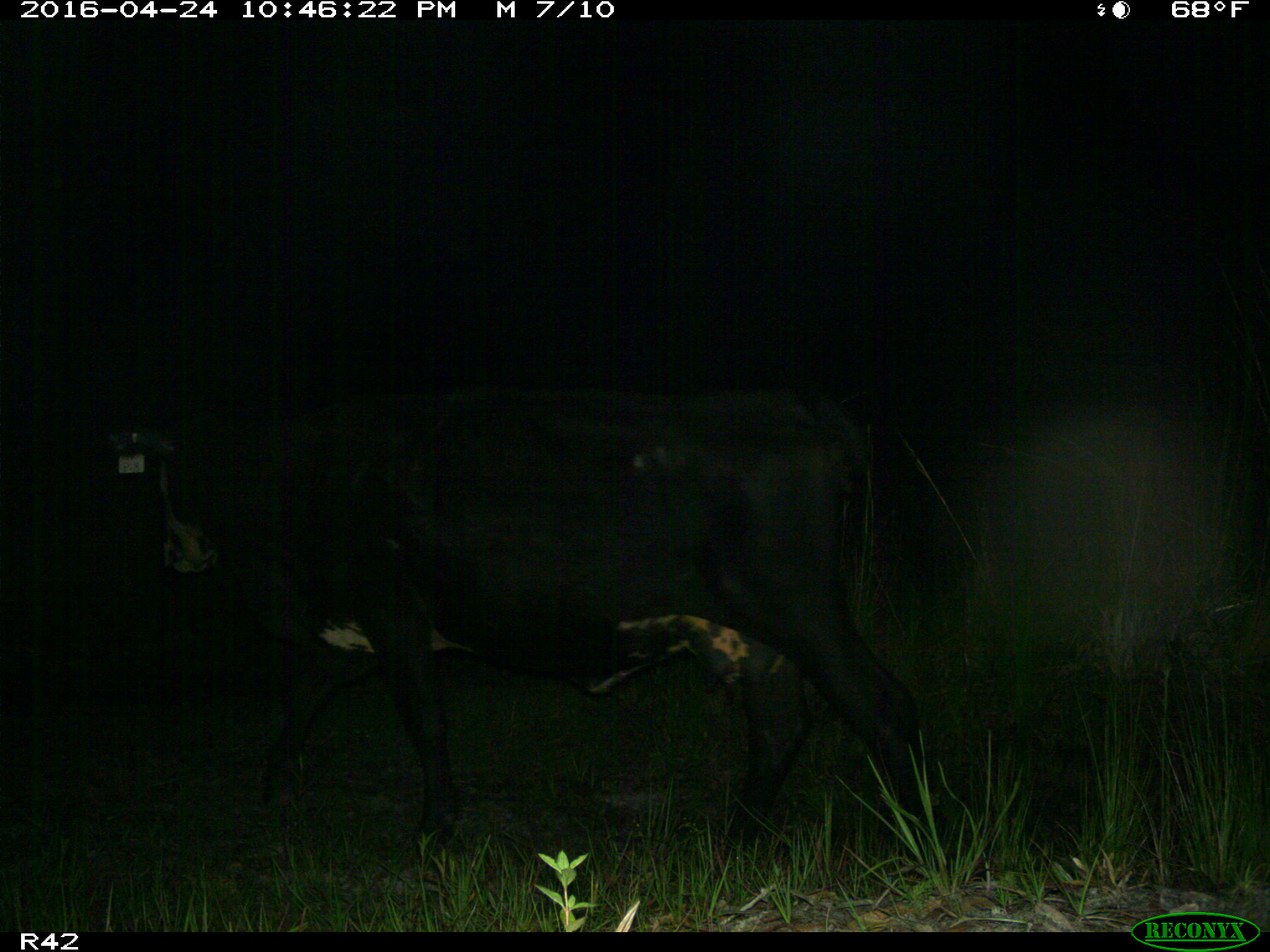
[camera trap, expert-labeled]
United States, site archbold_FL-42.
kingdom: Animalia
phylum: Chordata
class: Mammalia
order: Artiodactyla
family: Bovidae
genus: Bos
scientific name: Bos taurus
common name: domestic cow